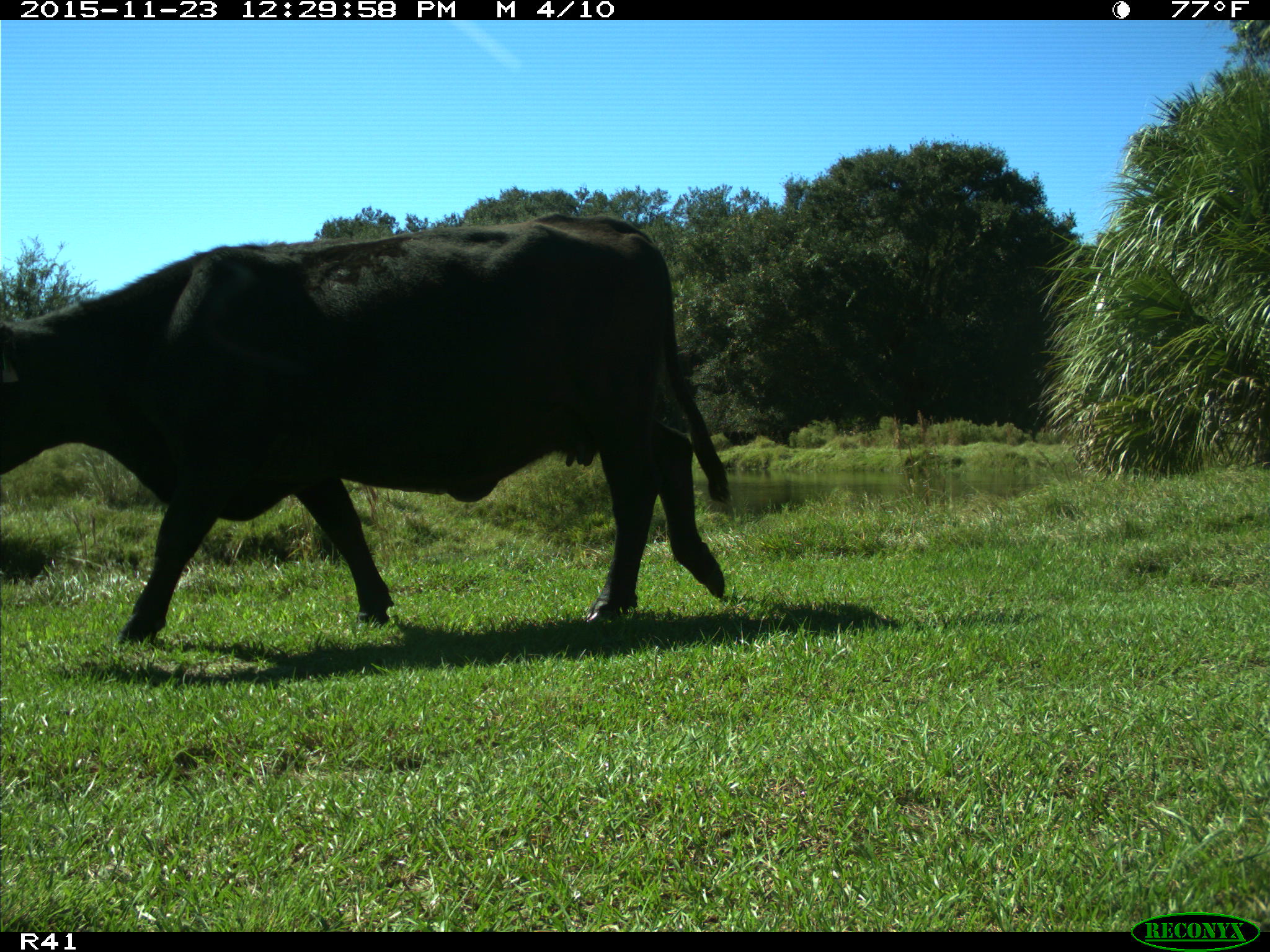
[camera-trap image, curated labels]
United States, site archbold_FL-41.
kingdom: Animalia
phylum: Chordata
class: Mammalia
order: Artiodactyla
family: Bovidae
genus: Bos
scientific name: Bos taurus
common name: domestic cow